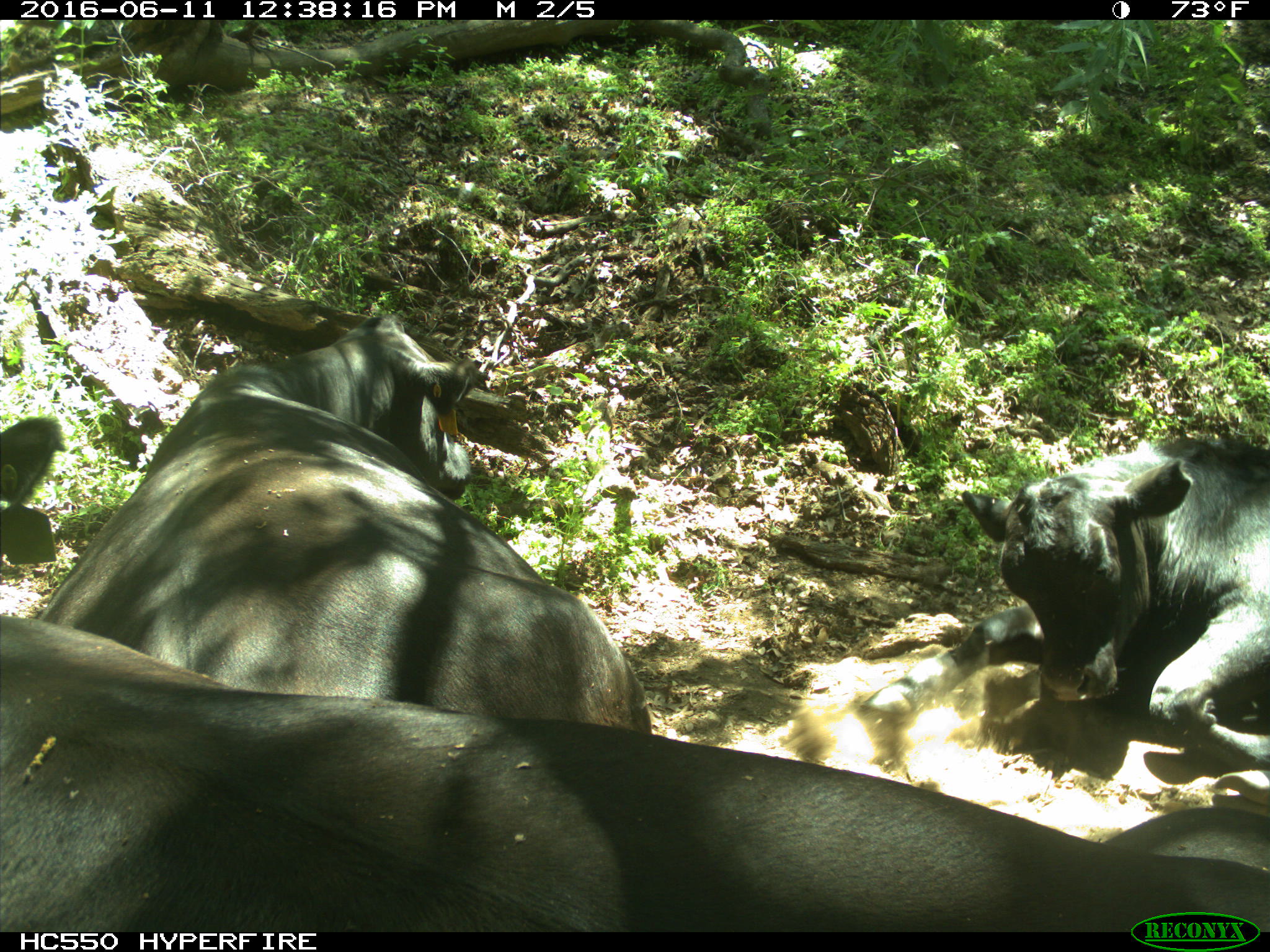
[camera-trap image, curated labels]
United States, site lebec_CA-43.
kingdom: Animalia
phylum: Chordata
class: Mammalia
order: Artiodactyla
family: Bovidae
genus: Bos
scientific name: Bos taurus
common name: domestic cow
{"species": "Bos taurus (domestic cow)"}